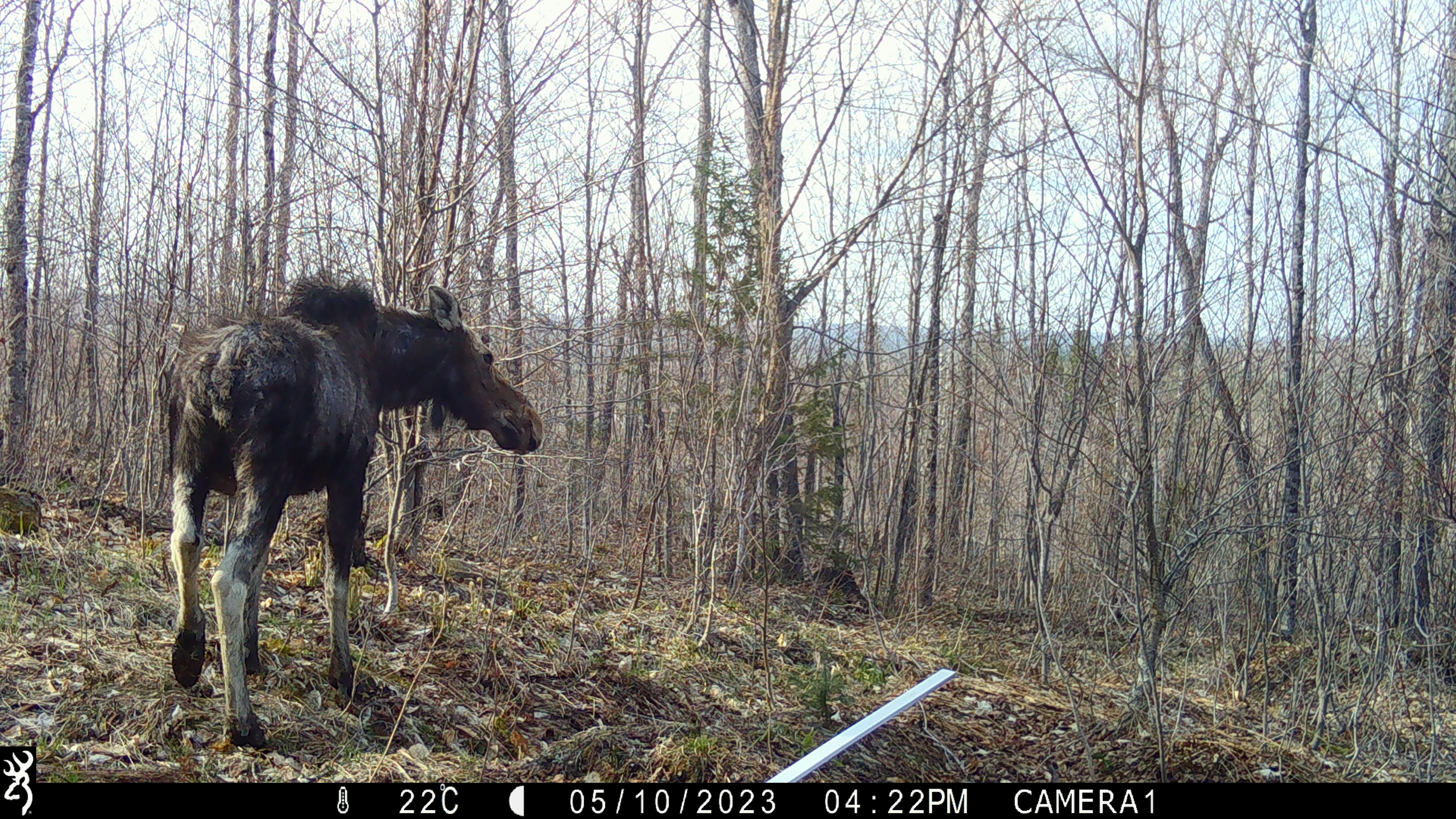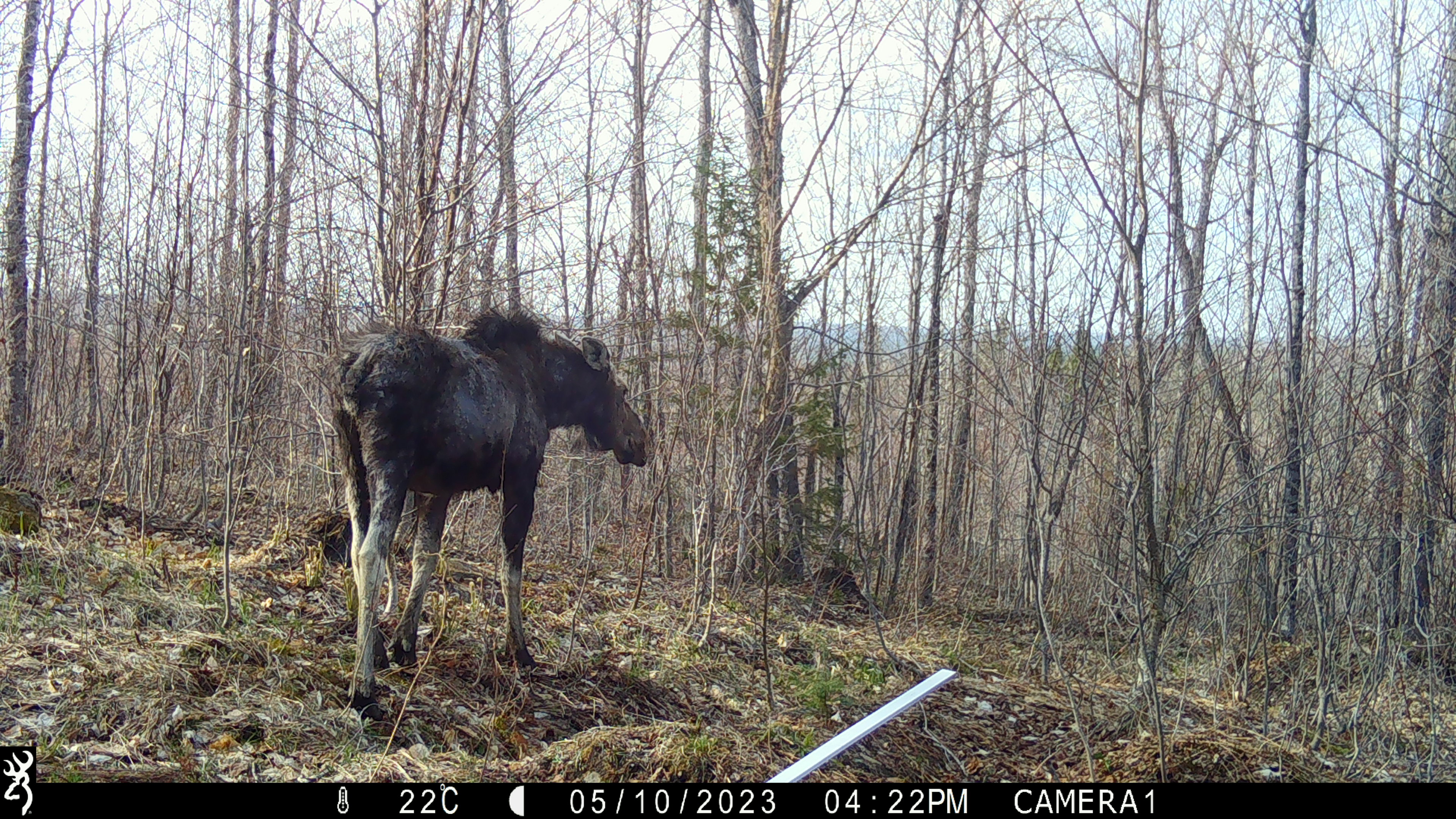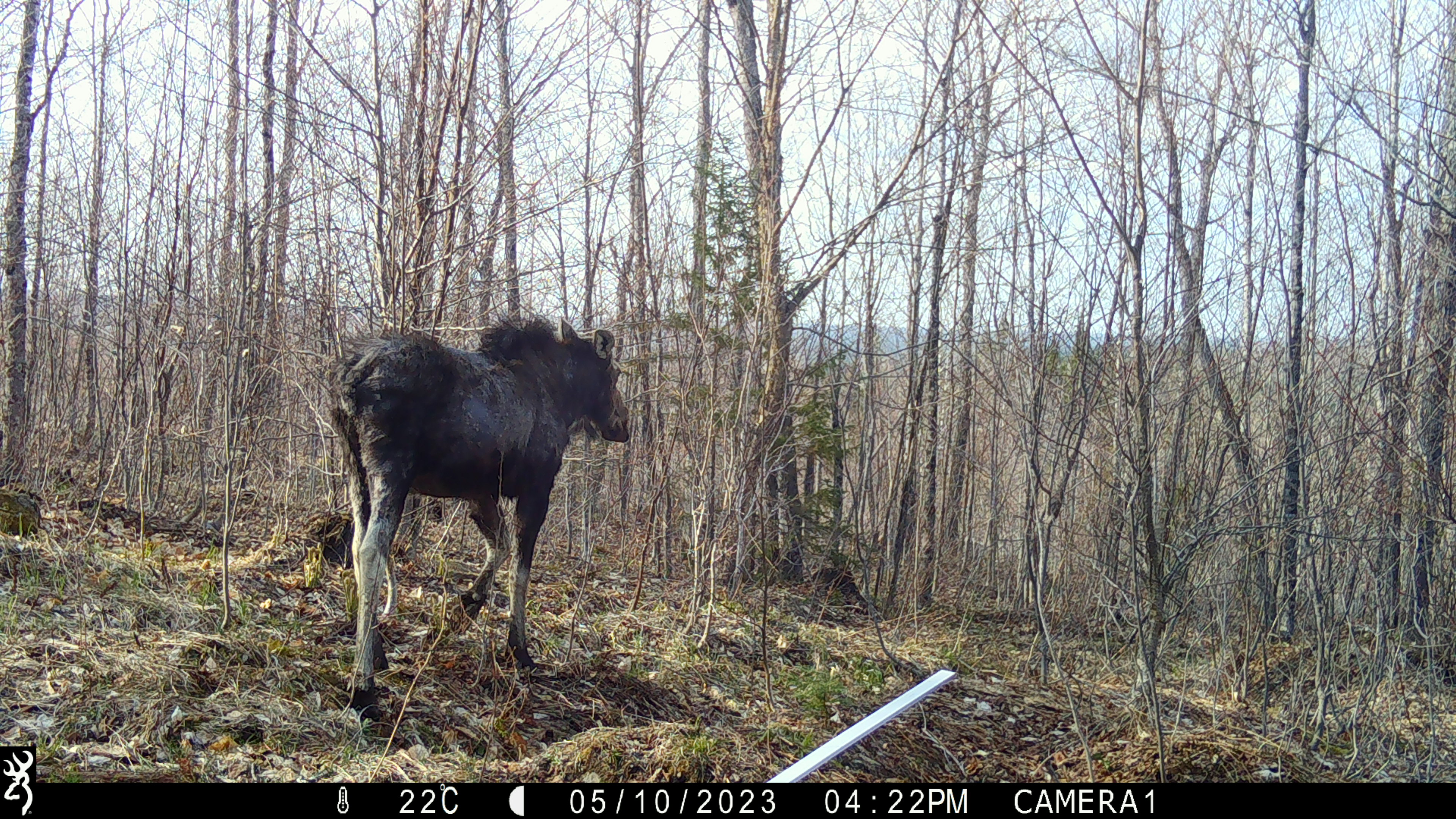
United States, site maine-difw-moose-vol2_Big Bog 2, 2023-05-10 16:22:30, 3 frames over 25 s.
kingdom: Animalia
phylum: Chordata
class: Mammalia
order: Artiodactyla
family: Cervidae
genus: Alces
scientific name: Alces alces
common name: moose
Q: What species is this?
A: Moose (Alces alces).